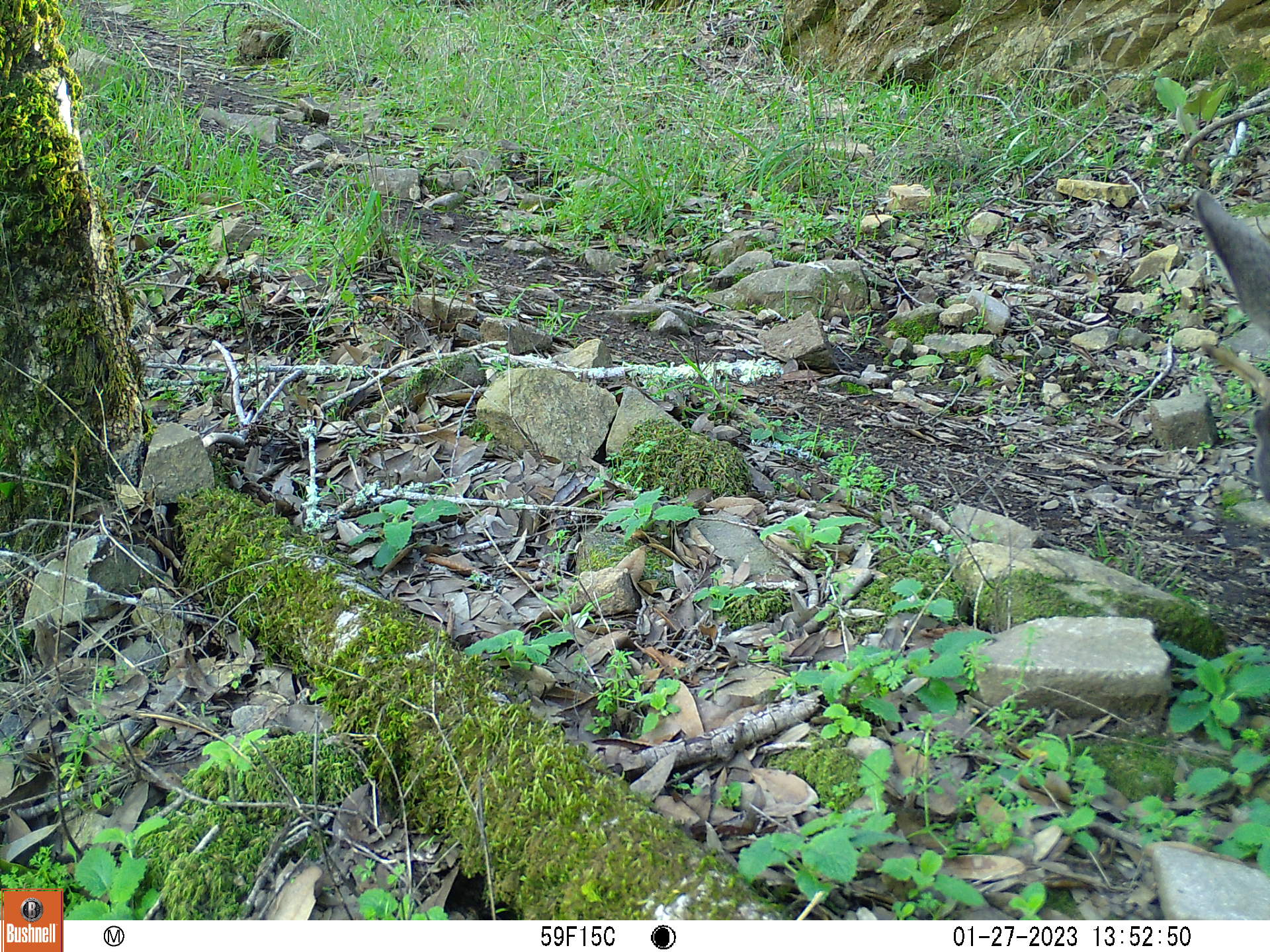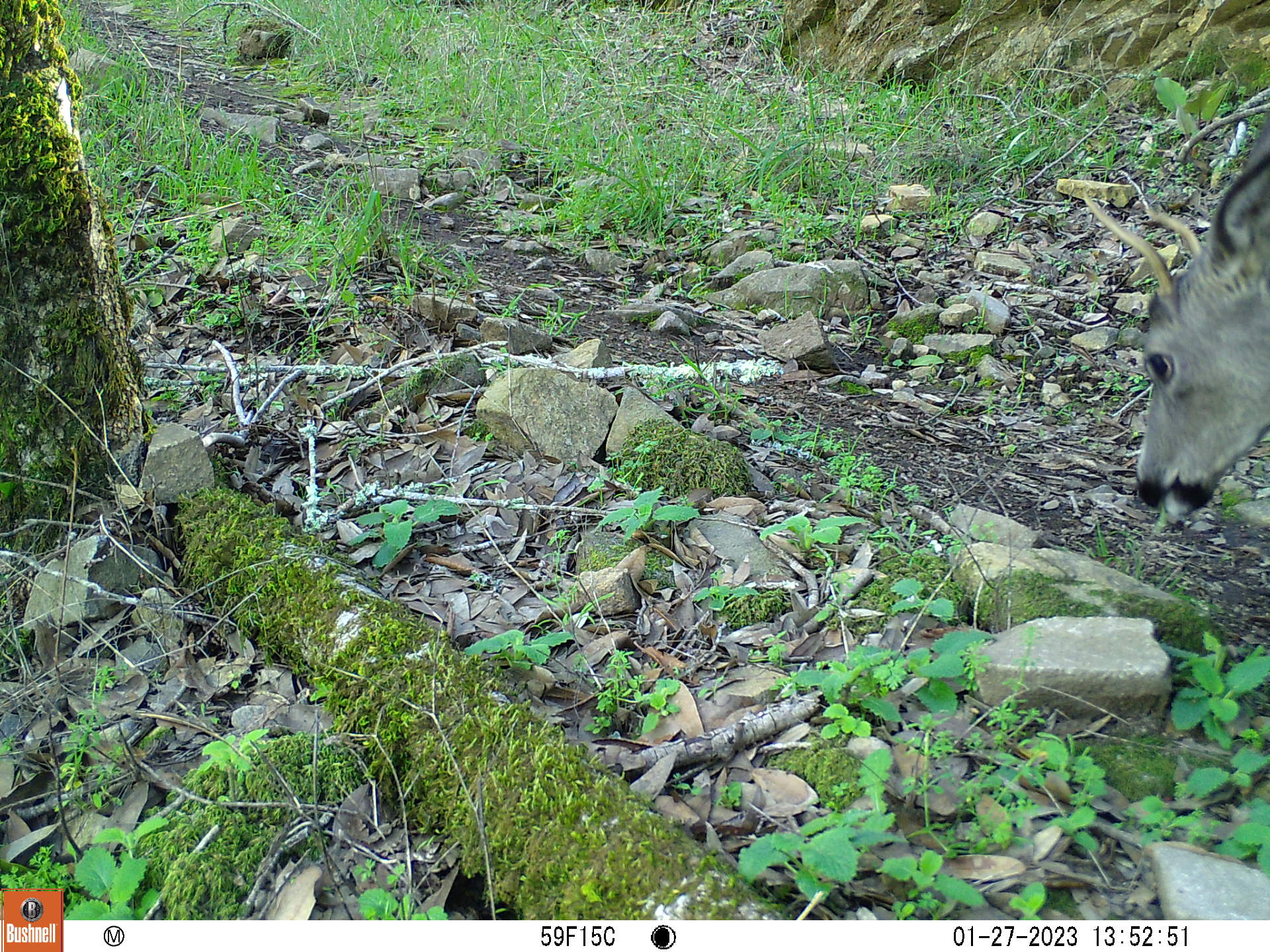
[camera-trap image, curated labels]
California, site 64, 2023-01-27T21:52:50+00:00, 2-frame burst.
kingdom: Animalia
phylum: Chordata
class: Mammalia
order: Artiodactyla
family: Cervidae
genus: Odocoileus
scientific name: Odocoileus hemionus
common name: mule deer